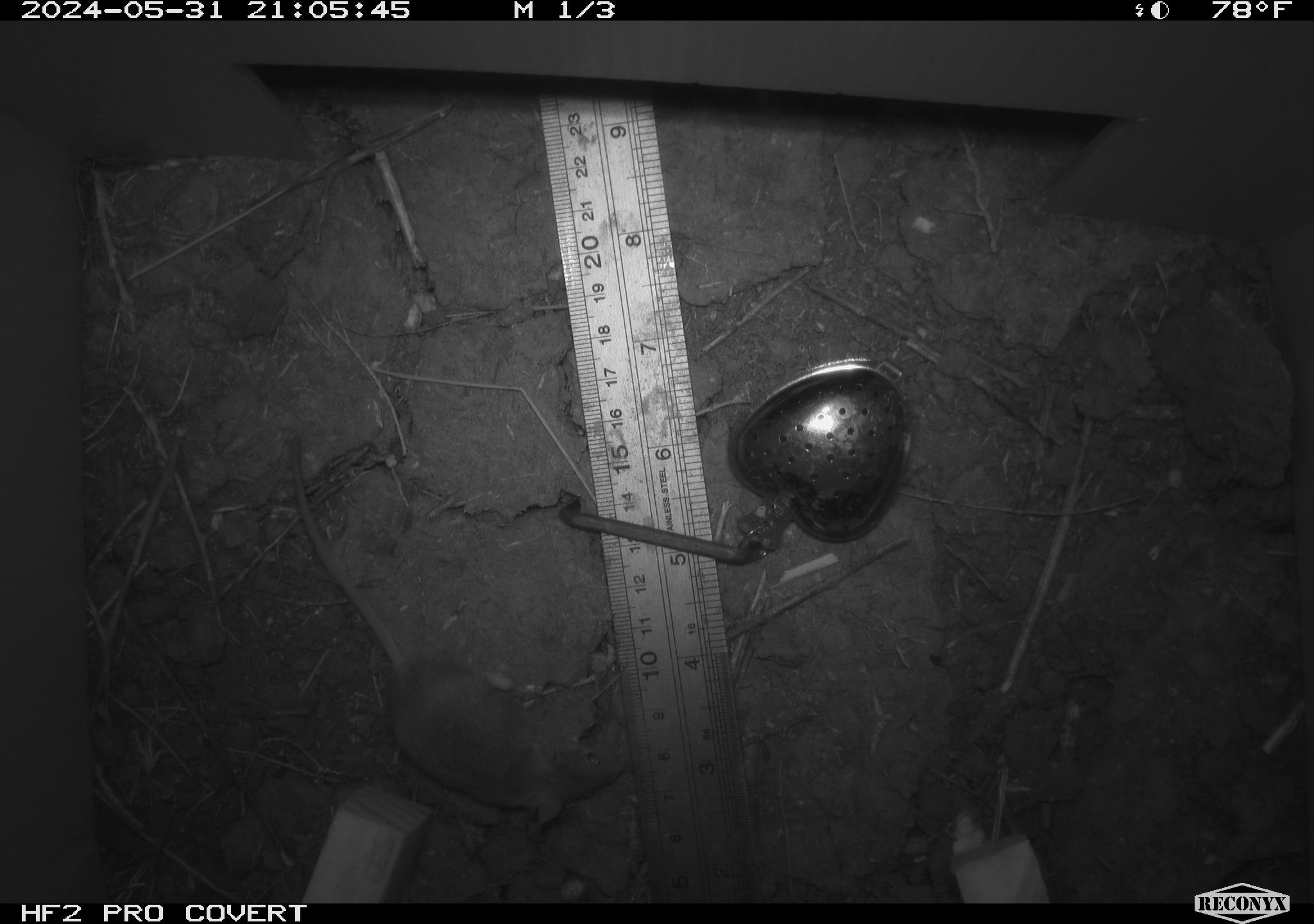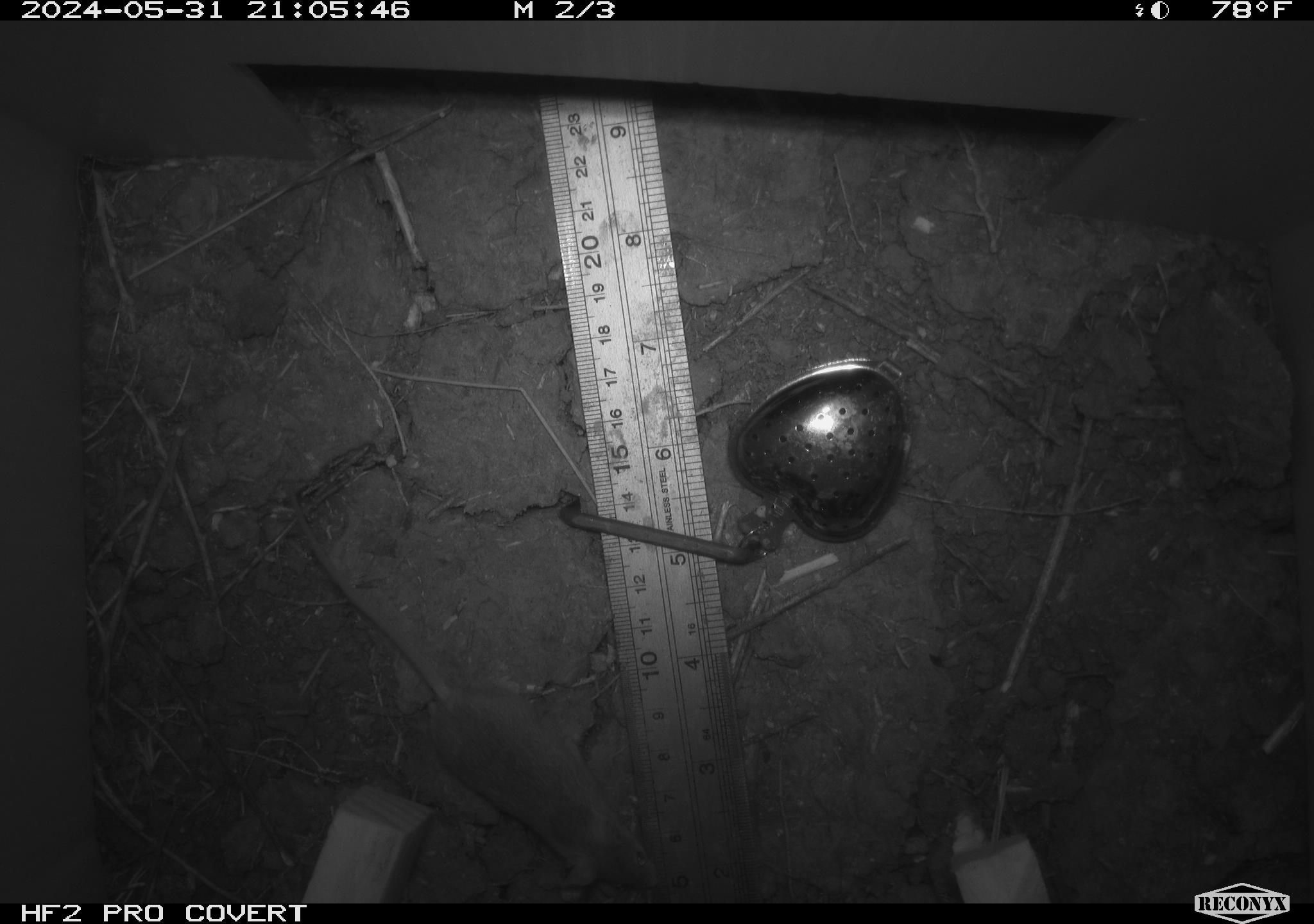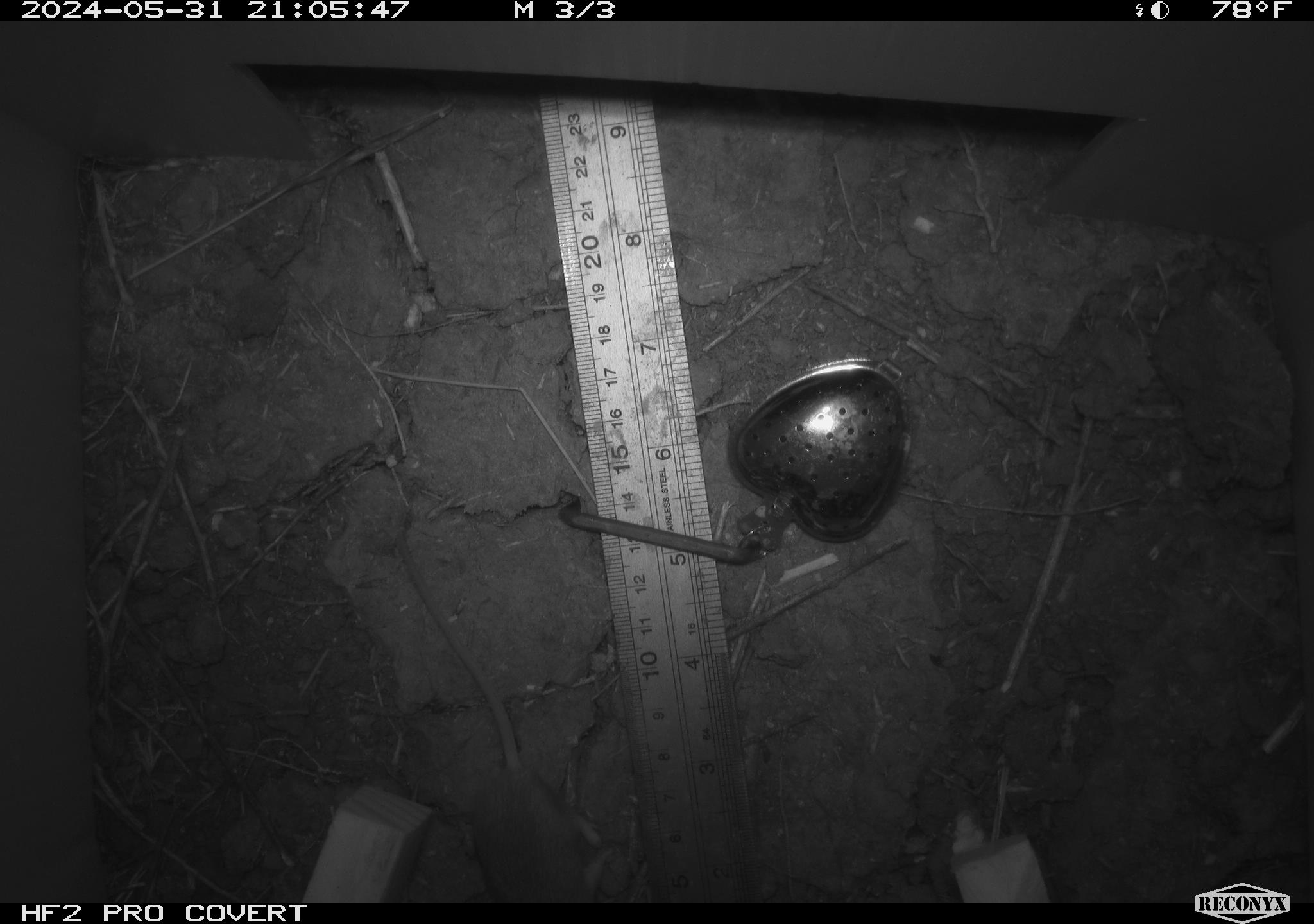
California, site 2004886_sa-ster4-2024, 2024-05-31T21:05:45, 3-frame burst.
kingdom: Animalia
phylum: Chordata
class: Mammalia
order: Rodentia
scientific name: Rodentia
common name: mouse species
Mouse species (Rodentia).